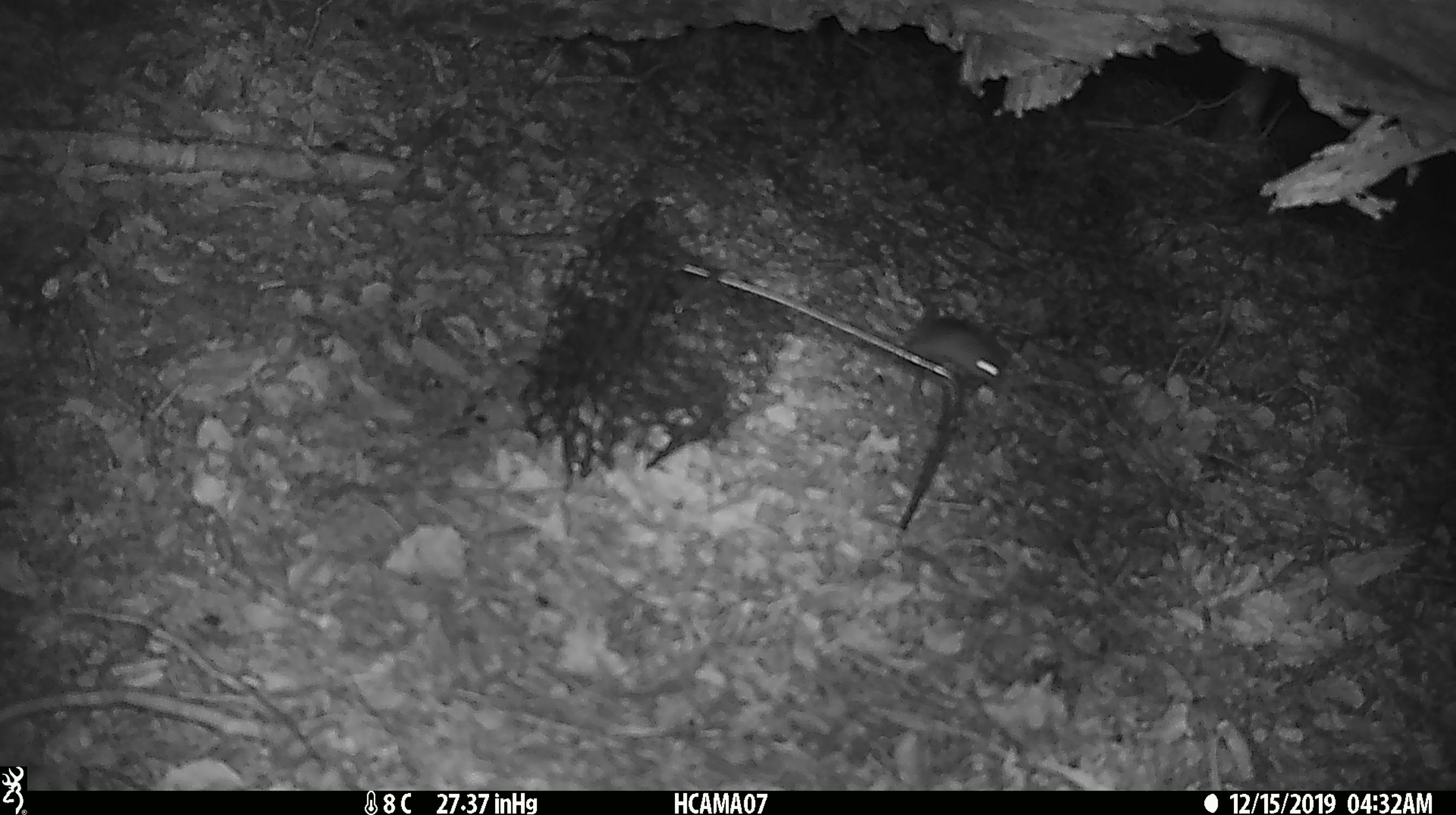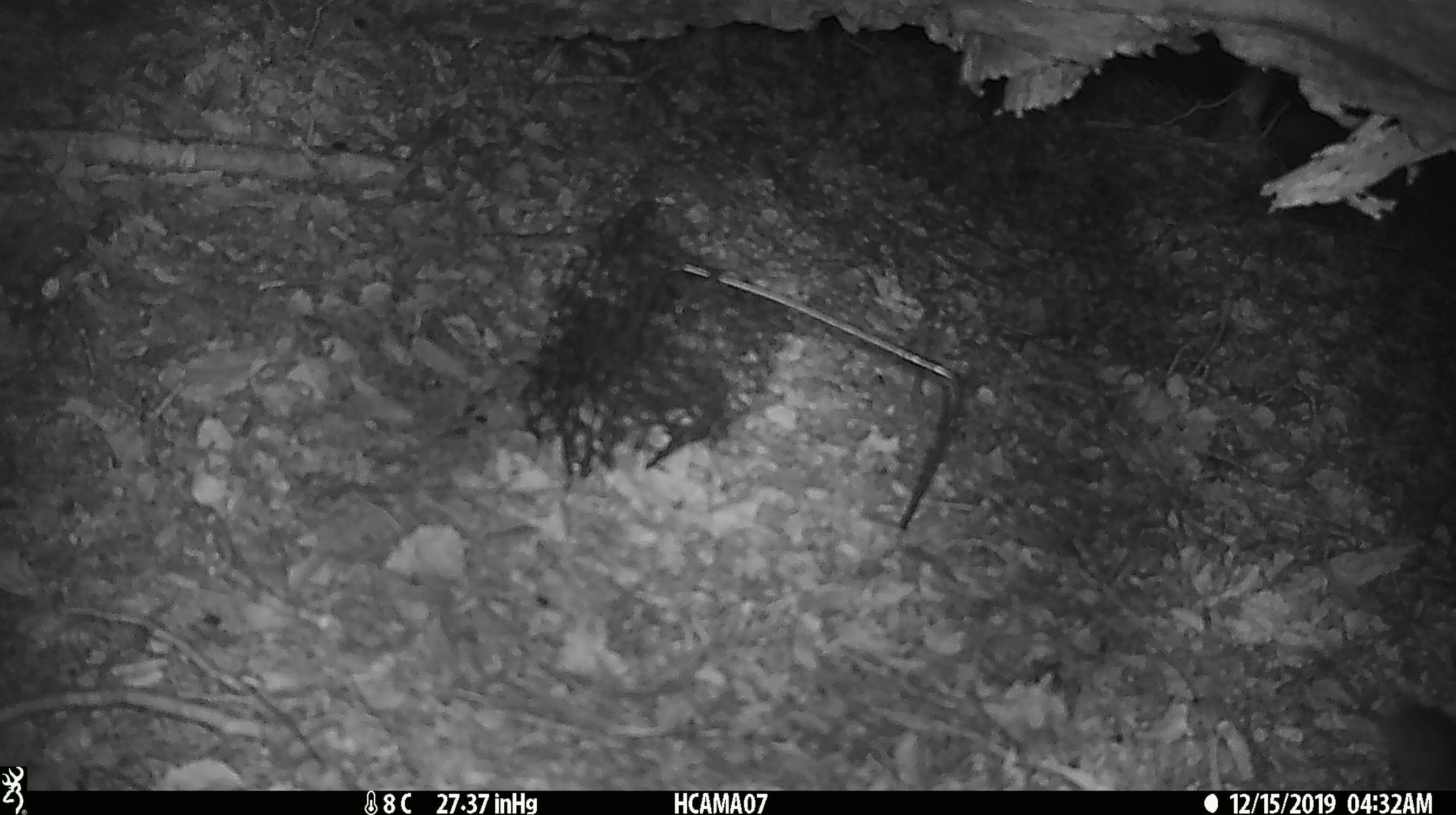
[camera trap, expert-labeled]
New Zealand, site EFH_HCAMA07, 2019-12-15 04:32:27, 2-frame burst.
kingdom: Animalia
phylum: Chordata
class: Mammalia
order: Rodentia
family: Muridae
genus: Mus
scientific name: Mus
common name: mouse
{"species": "mouse (Mus)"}